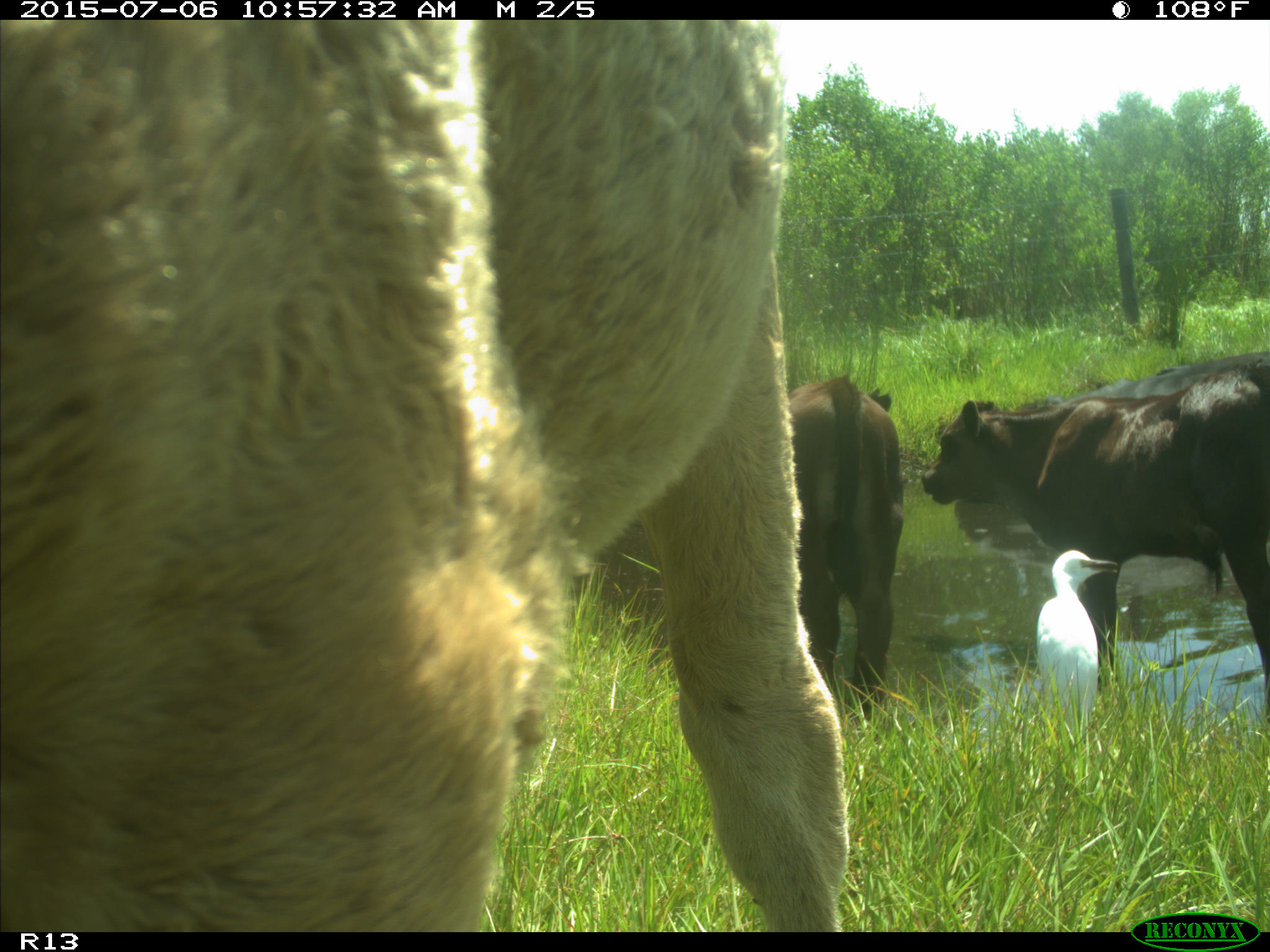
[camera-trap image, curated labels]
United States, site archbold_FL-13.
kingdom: Animalia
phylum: Chordata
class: Mammalia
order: Artiodactyla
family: Bovidae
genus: Bos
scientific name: Bos taurus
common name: domestic cow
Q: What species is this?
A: Bos taurus (domestic cow).